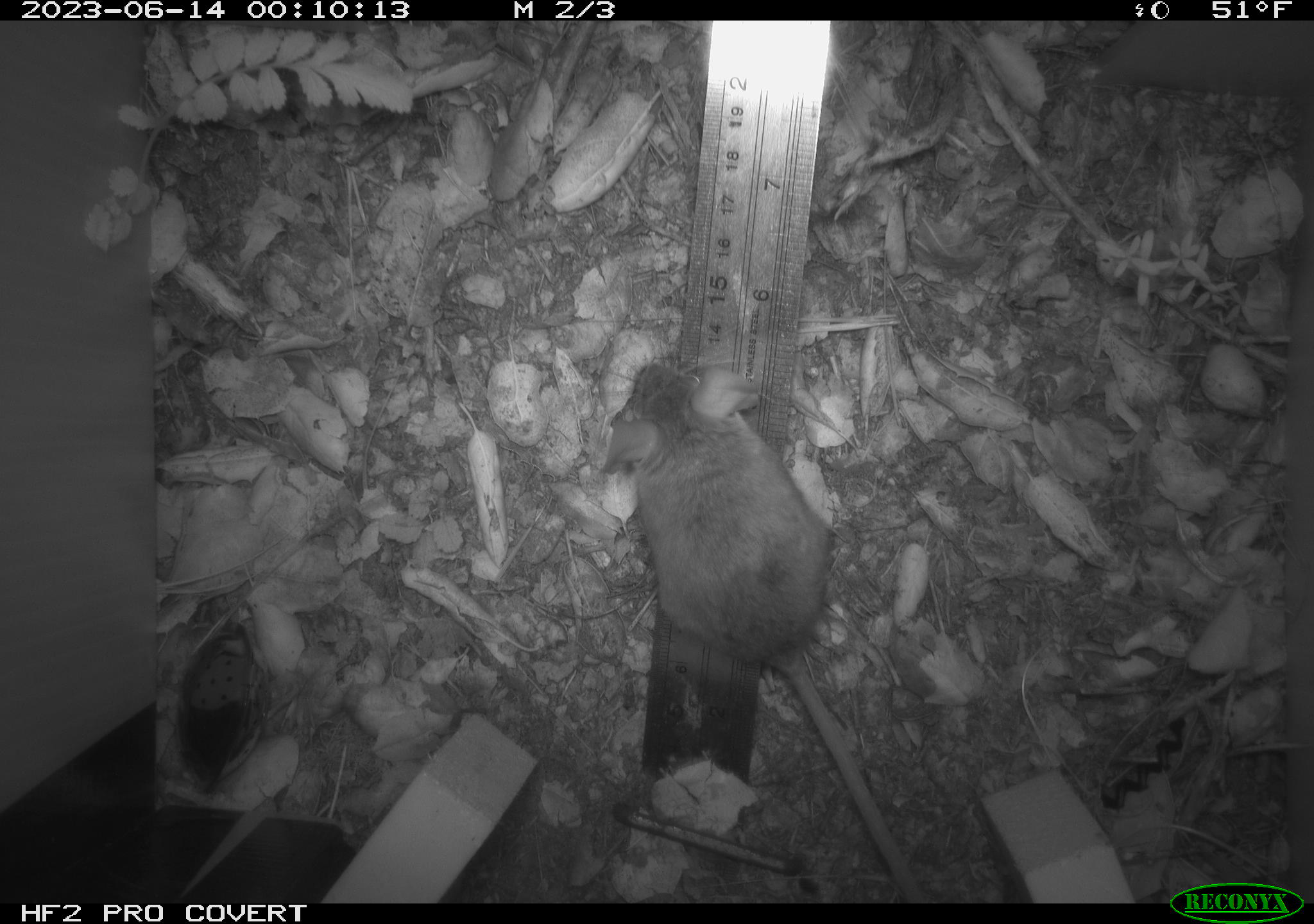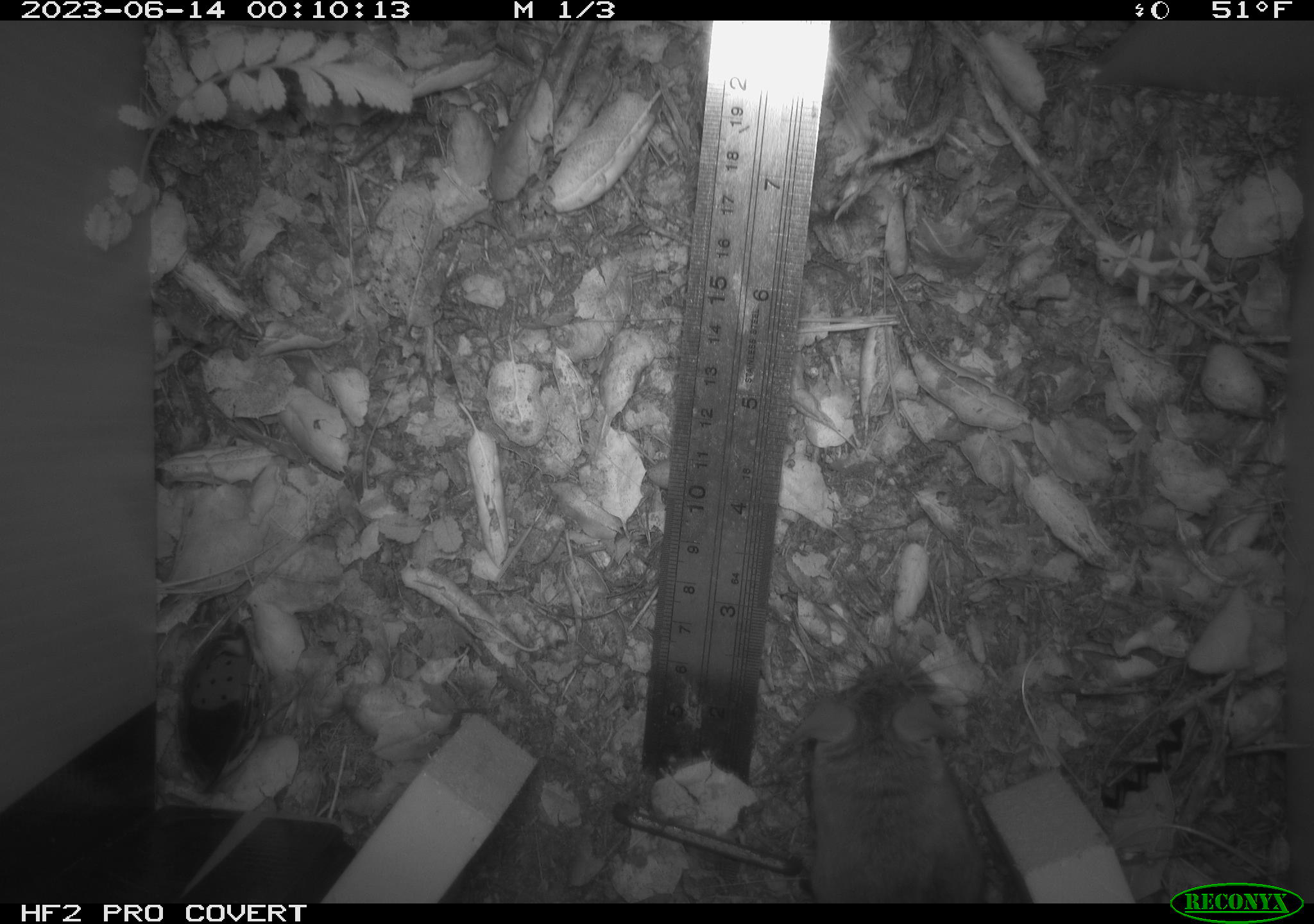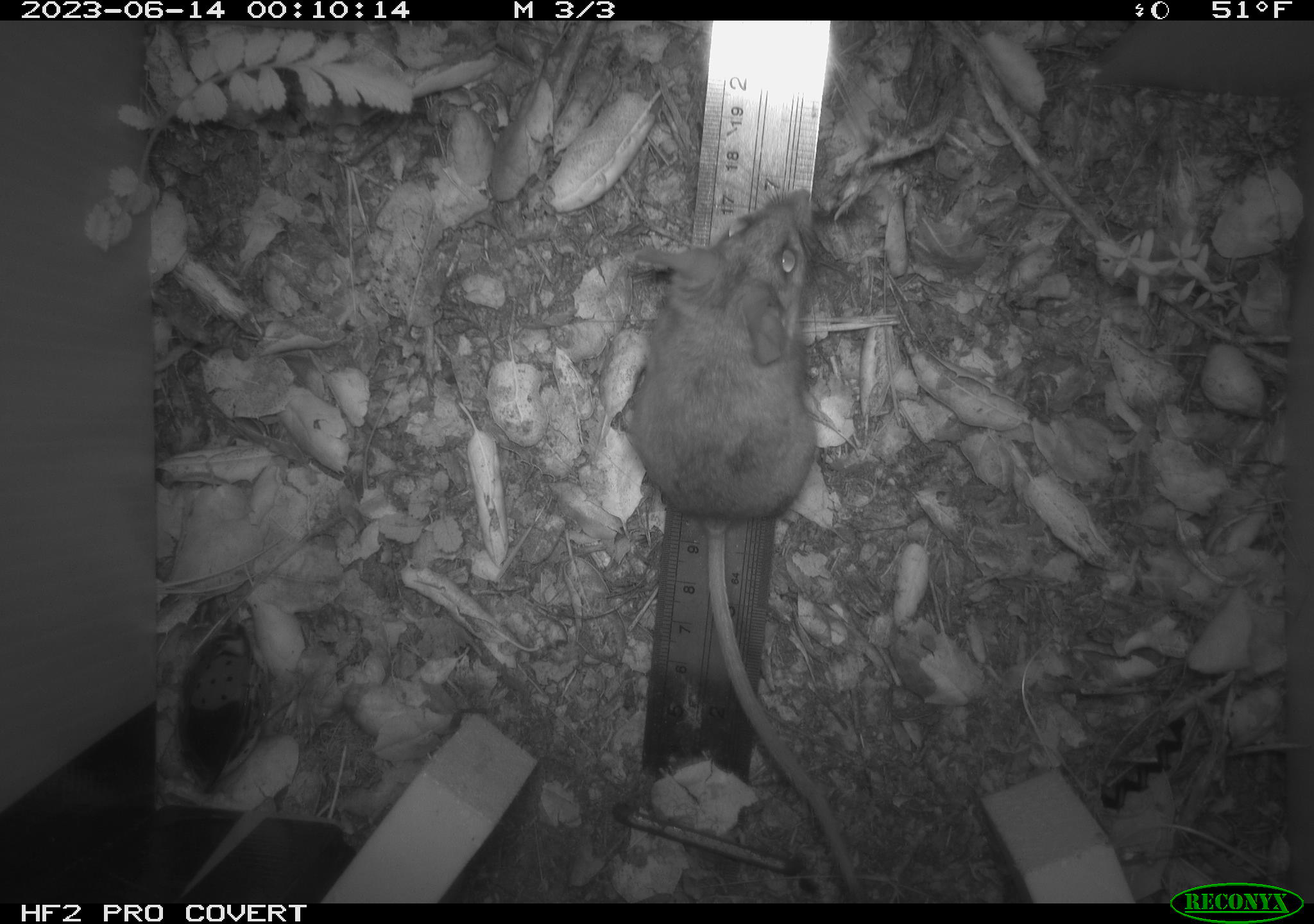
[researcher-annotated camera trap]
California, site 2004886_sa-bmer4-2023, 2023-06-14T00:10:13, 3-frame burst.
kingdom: Animalia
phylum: Chordata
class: Mammalia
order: Rodentia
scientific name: Rodentia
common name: mouse species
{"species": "mouse species (Rodentia)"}